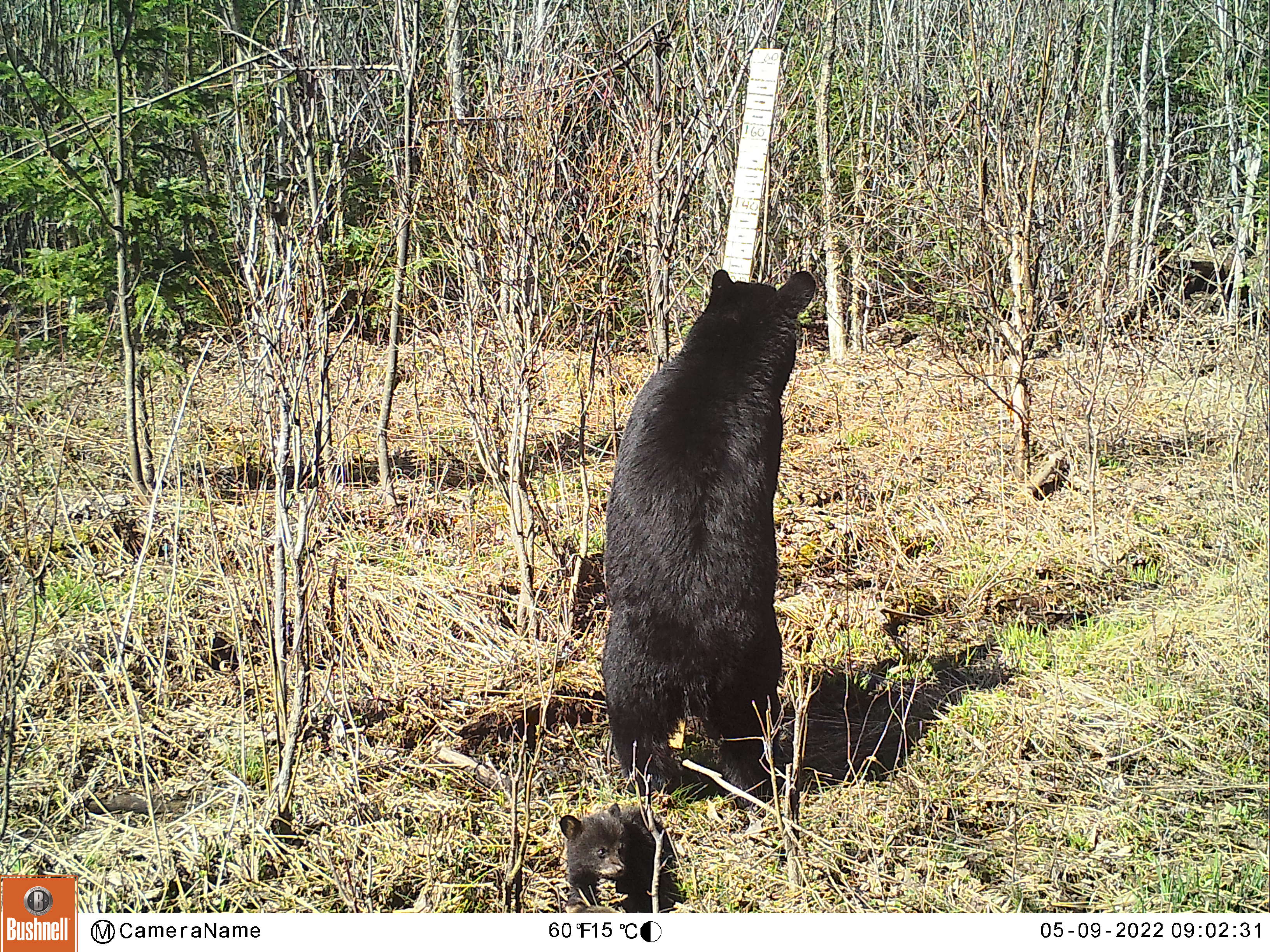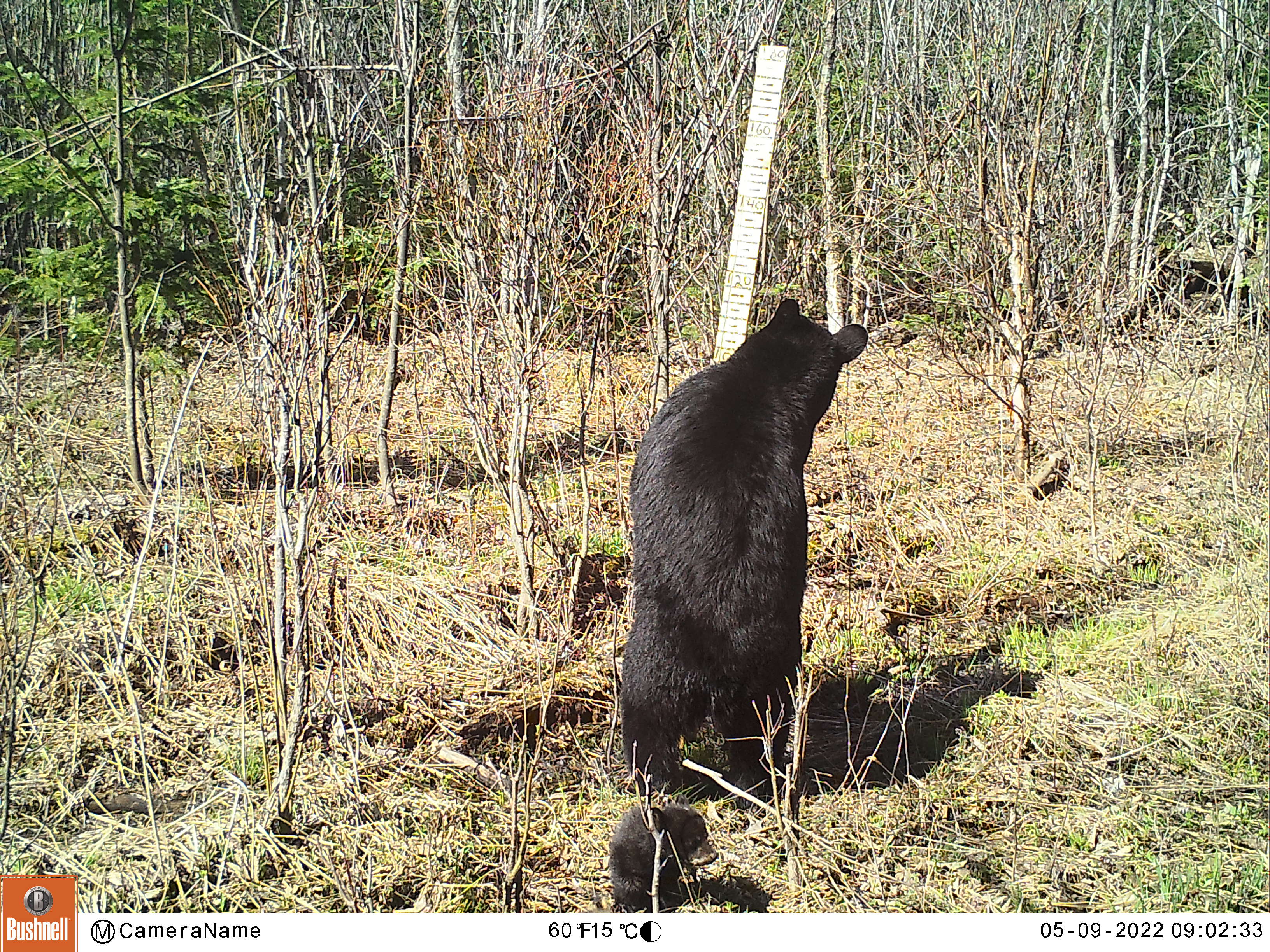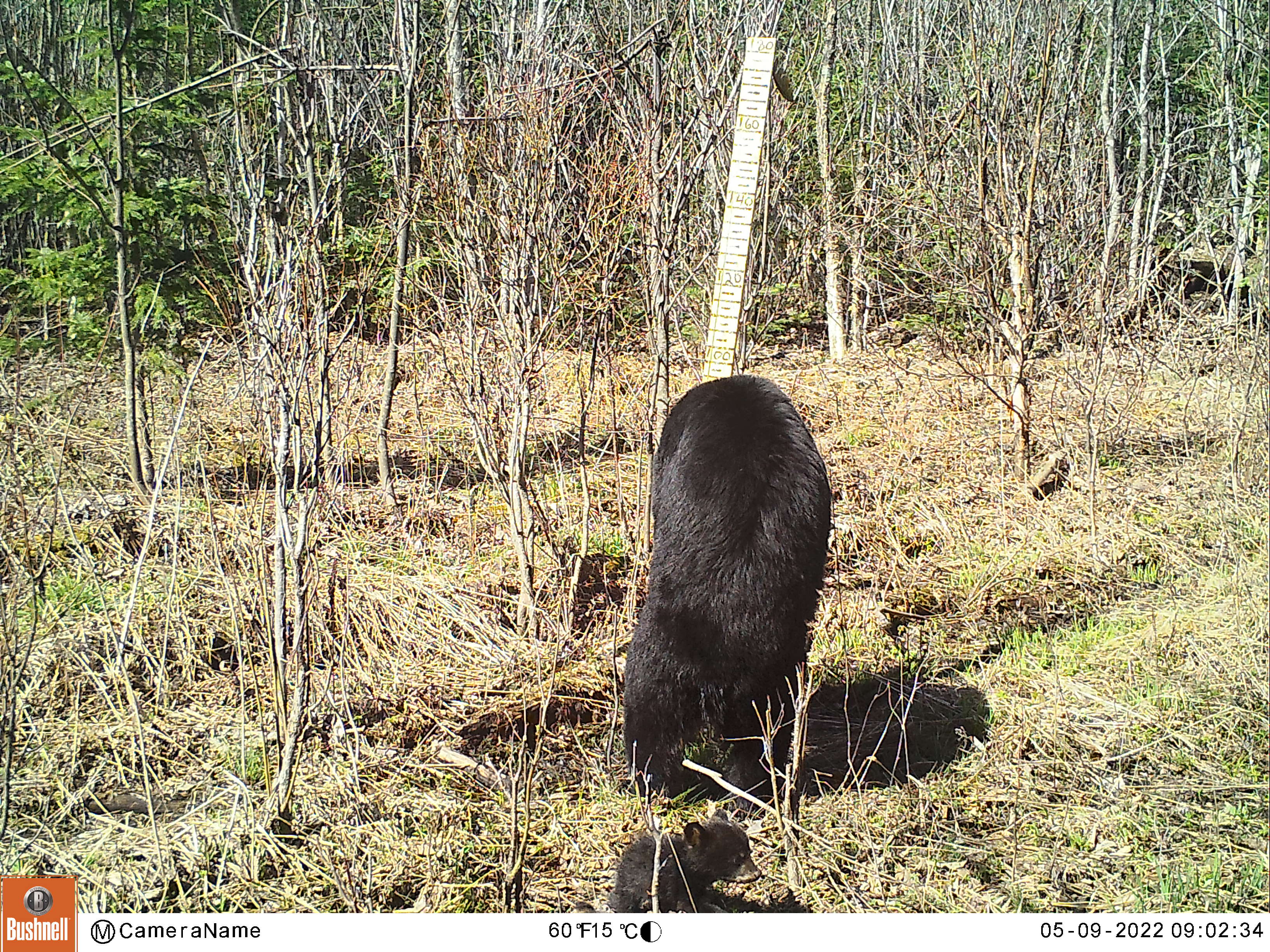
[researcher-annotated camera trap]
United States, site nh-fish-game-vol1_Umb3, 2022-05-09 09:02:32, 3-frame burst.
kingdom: Animalia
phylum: Chordata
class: Mammalia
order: Carnivora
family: Ursidae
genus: Ursus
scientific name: Ursus americanus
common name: black bear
Black bear (Ursus americanus).